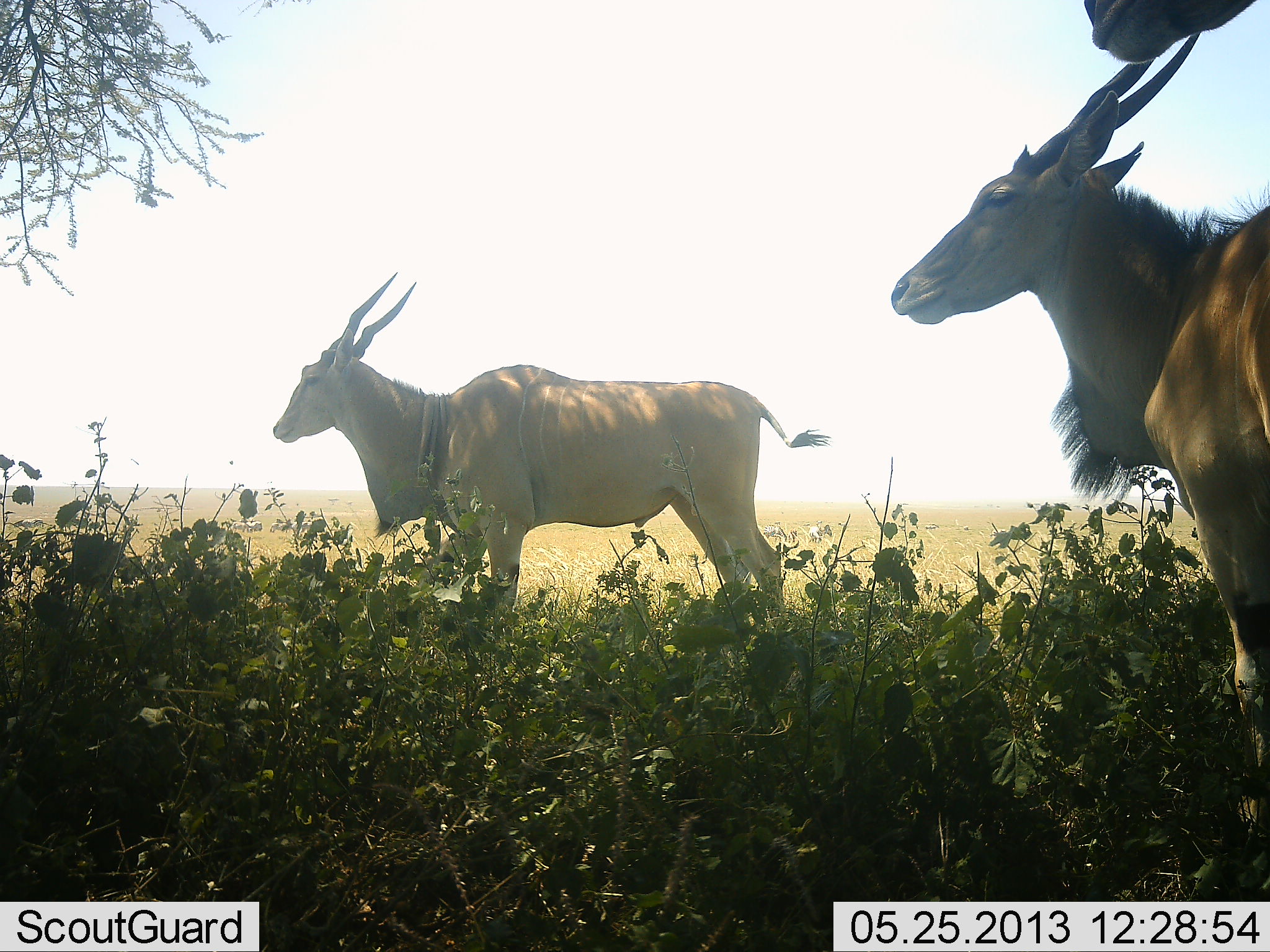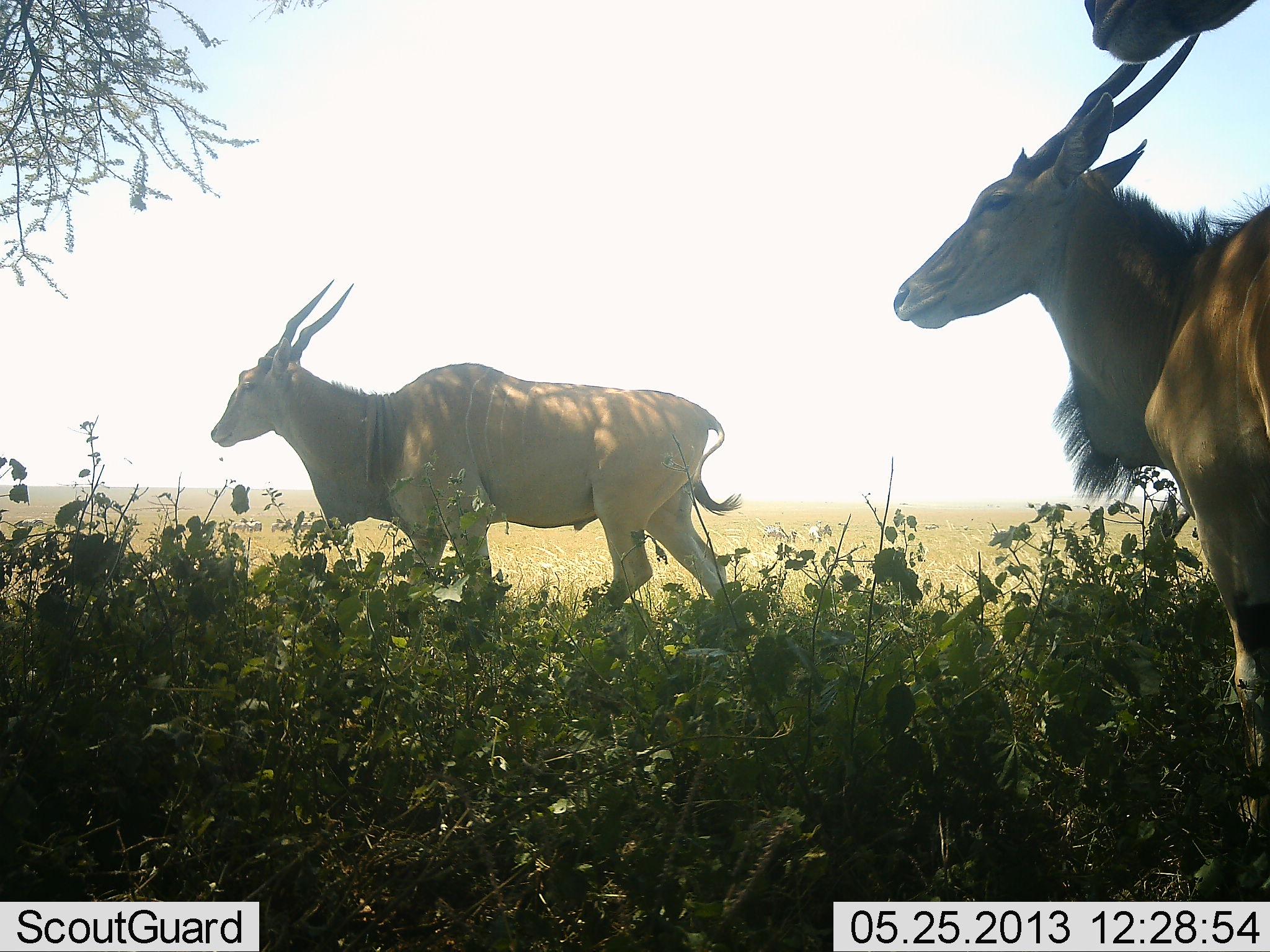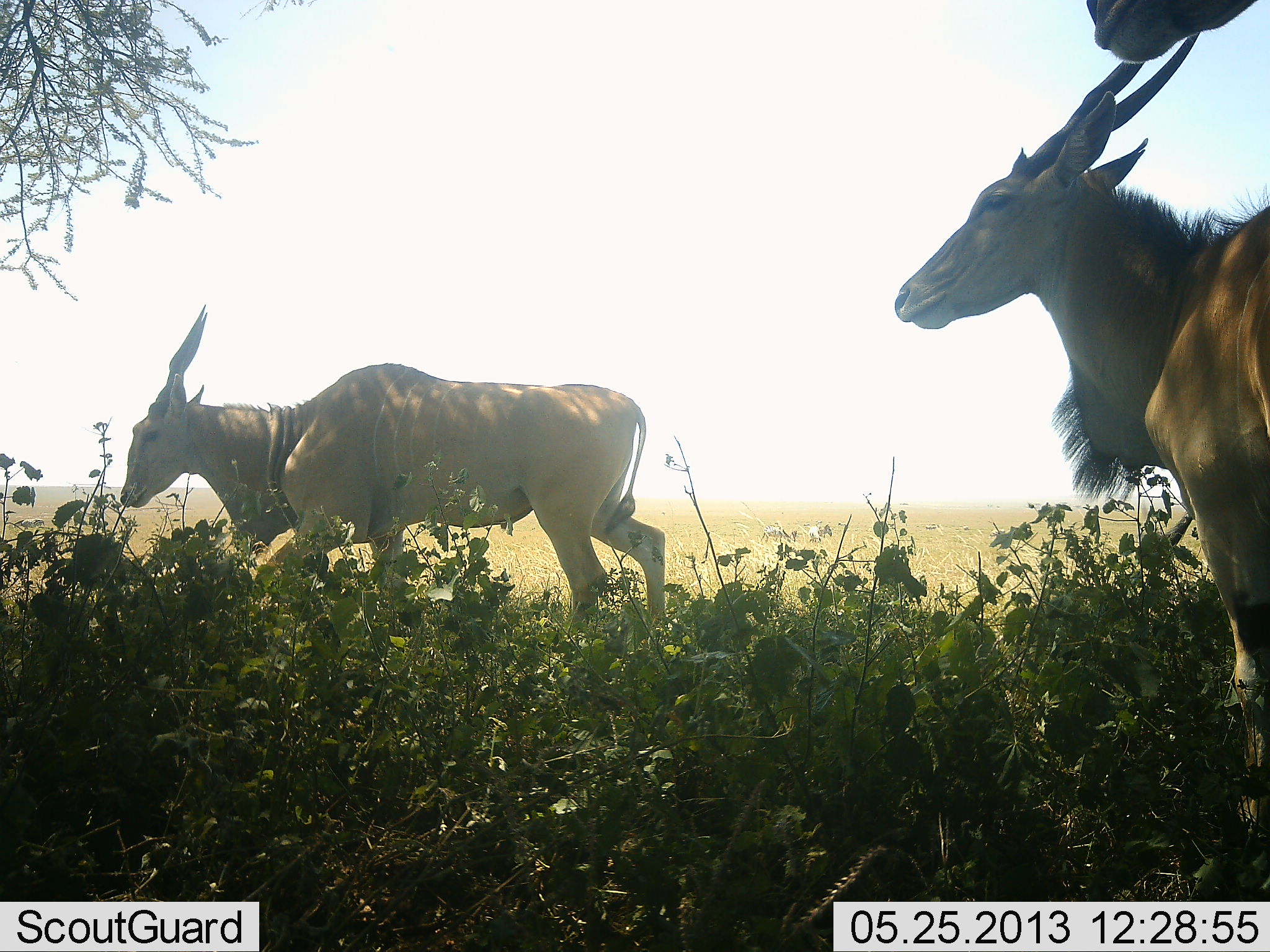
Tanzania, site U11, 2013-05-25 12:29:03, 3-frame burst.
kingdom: Animalia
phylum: Chordata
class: Mammalia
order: Artiodactyla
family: Bovidae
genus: Tragelaphus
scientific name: Tragelaphus oryx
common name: eland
Eland (Tragelaphus oryx), count 2. Behavior (volunteer vote fractions): standing 86%, resting 0%, moving 64%, interacting 0%. Young present (vote fraction): 0%. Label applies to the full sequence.